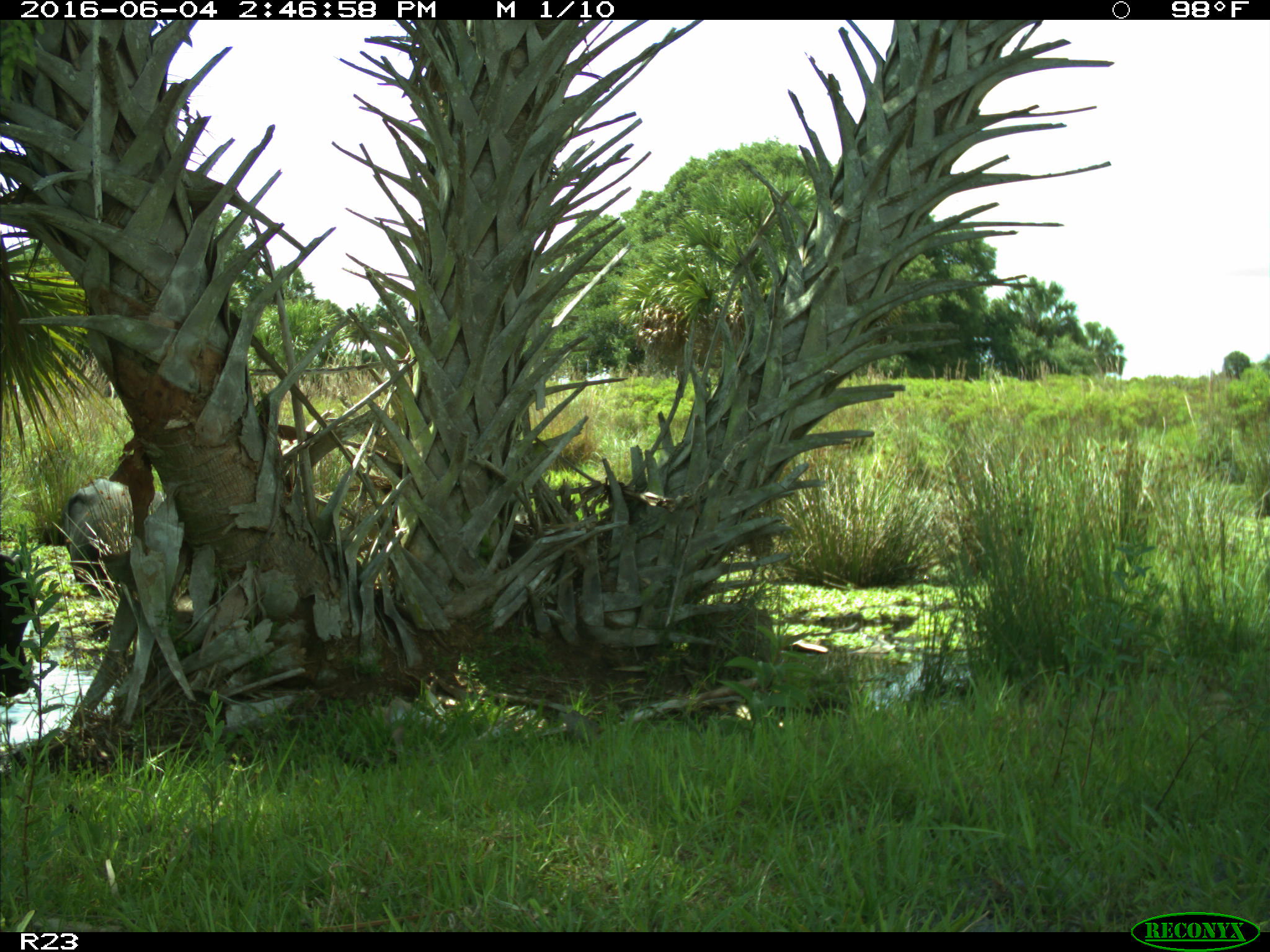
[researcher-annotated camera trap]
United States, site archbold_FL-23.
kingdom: Animalia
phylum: Chordata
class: Mammalia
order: Artiodactyla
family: Bovidae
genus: Bos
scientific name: Bos taurus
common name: domestic cow